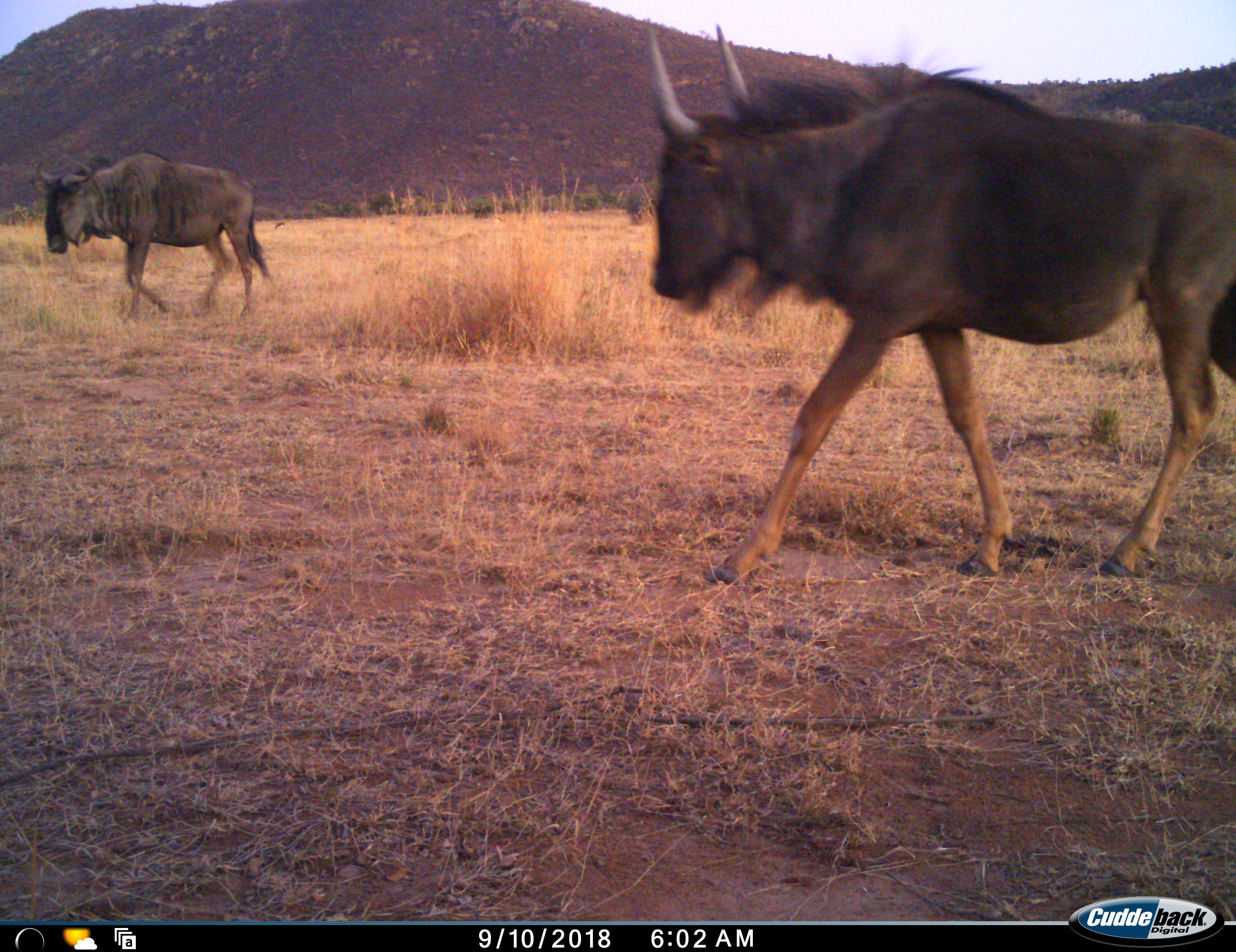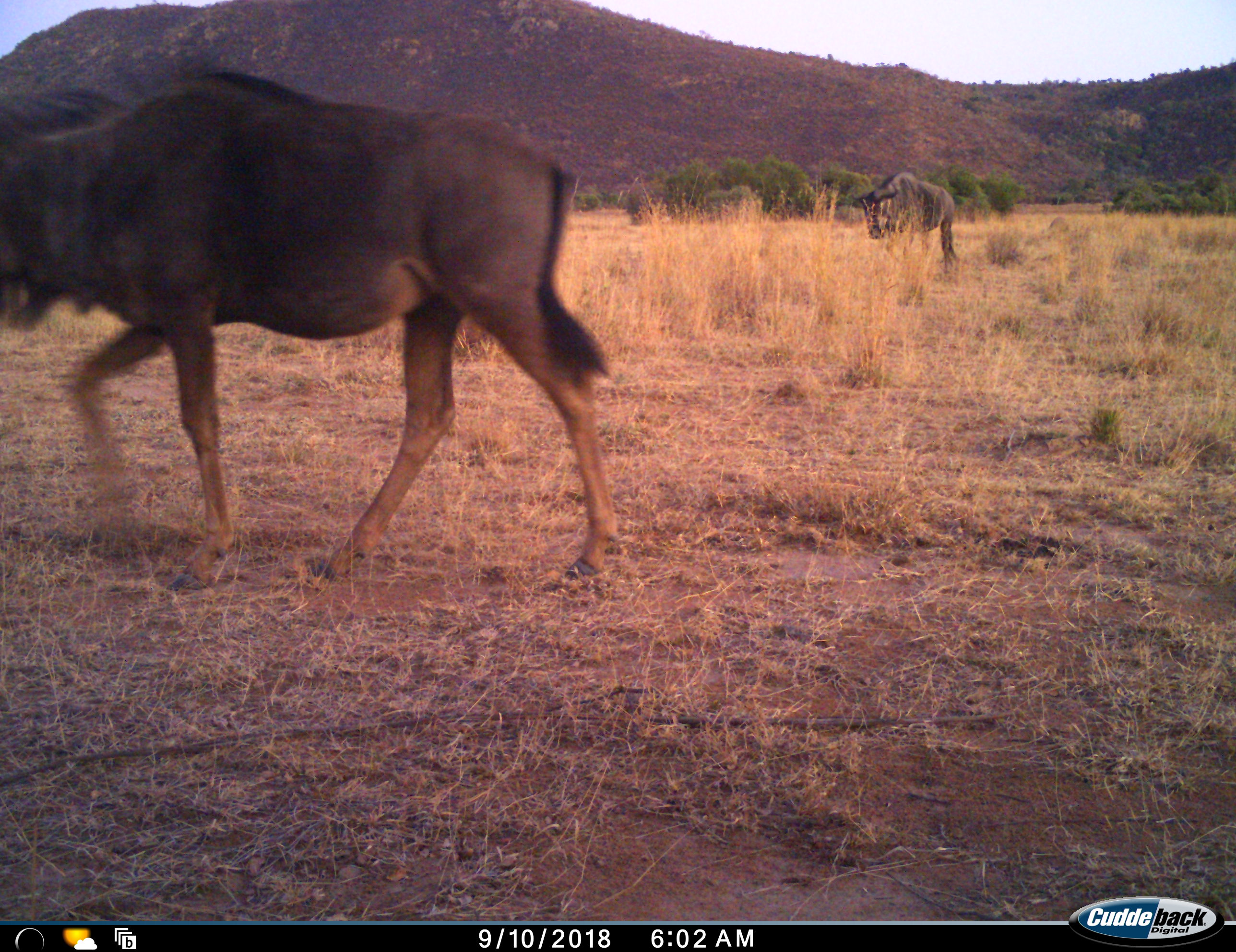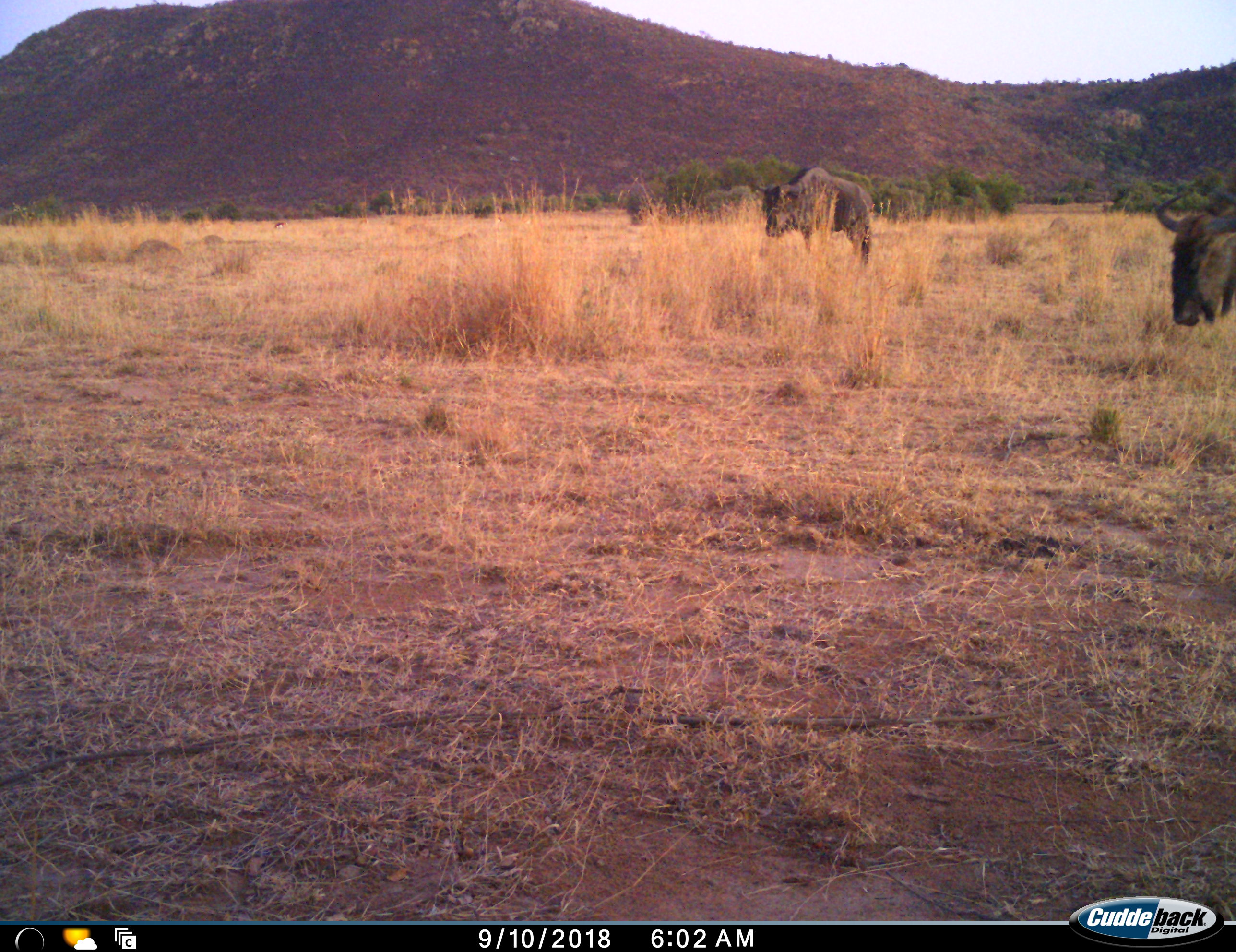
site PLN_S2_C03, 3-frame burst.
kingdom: Animalia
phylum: Chordata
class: Mammalia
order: Artiodactyla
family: Bovidae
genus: Connochaetes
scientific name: Connochaetes taurinus taurinus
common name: blue wildebeest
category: wildebeestblue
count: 4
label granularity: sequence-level